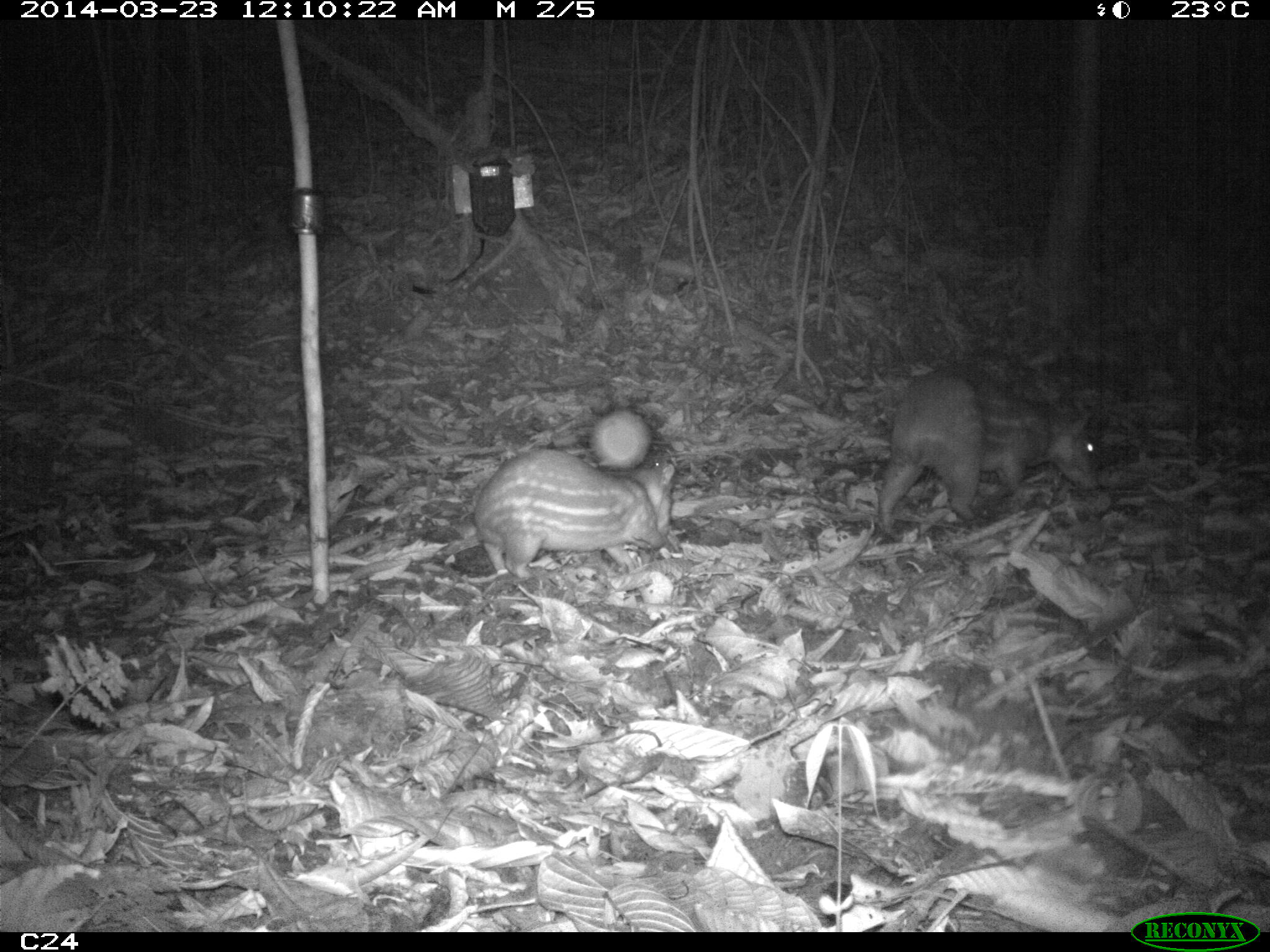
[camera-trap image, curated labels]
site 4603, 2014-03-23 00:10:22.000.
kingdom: Animalia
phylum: Chordata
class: Mammalia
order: Rodentia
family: Cuniculidae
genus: Cuniculus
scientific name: Cuniculus paca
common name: spotted paca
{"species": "Cuniculus paca (spotted paca)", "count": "2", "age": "adult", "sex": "female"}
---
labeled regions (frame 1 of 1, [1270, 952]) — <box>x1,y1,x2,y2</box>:
cuniculus paca: <box>876,362,1099,534</box>; <box>469,448,675,578</box>